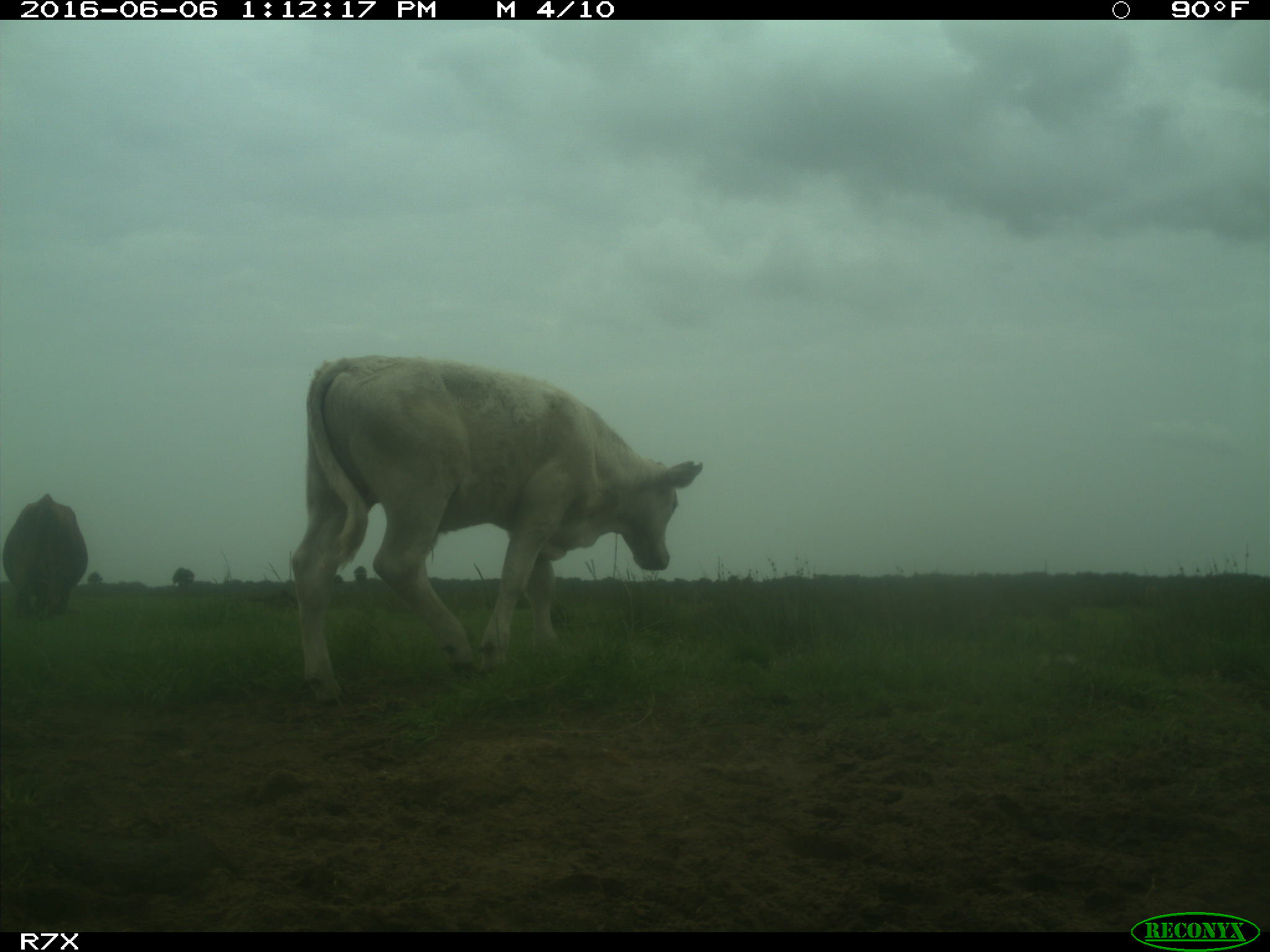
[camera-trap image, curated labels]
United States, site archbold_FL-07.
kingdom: Animalia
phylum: Chordata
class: Mammalia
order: Artiodactyla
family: Bovidae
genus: Bos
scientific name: Bos taurus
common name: domestic cow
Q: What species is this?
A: Bos taurus (domestic cow).